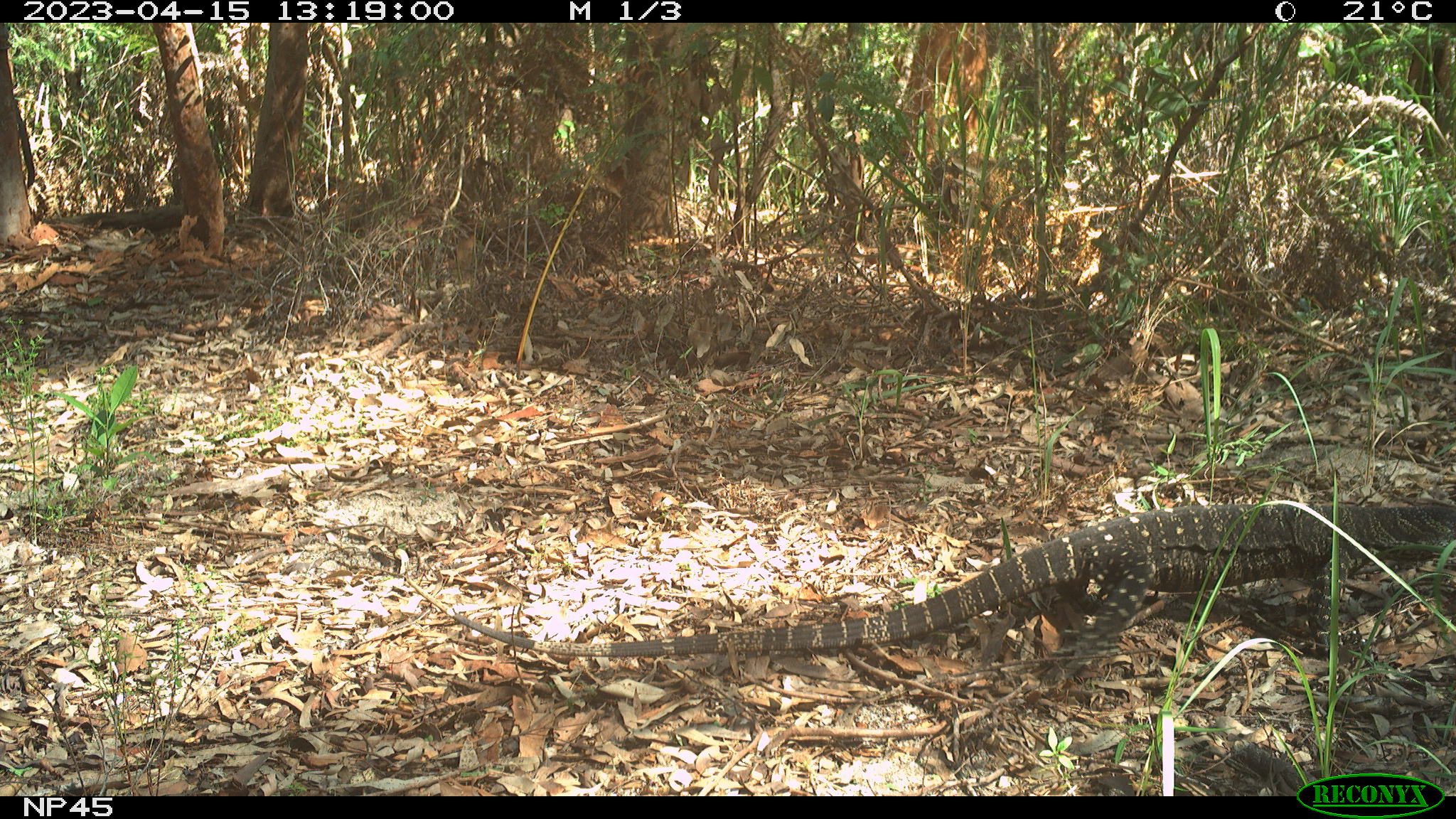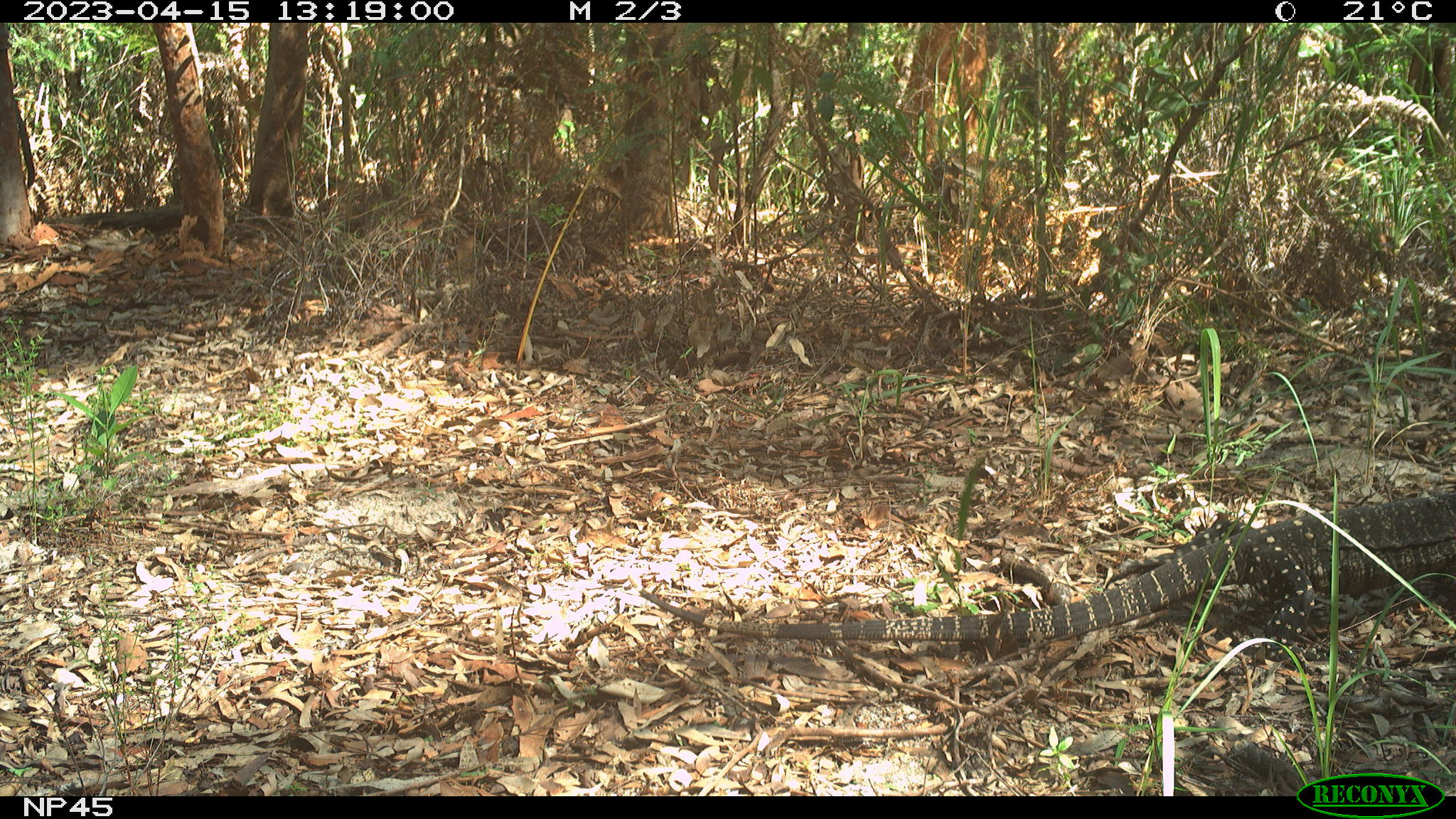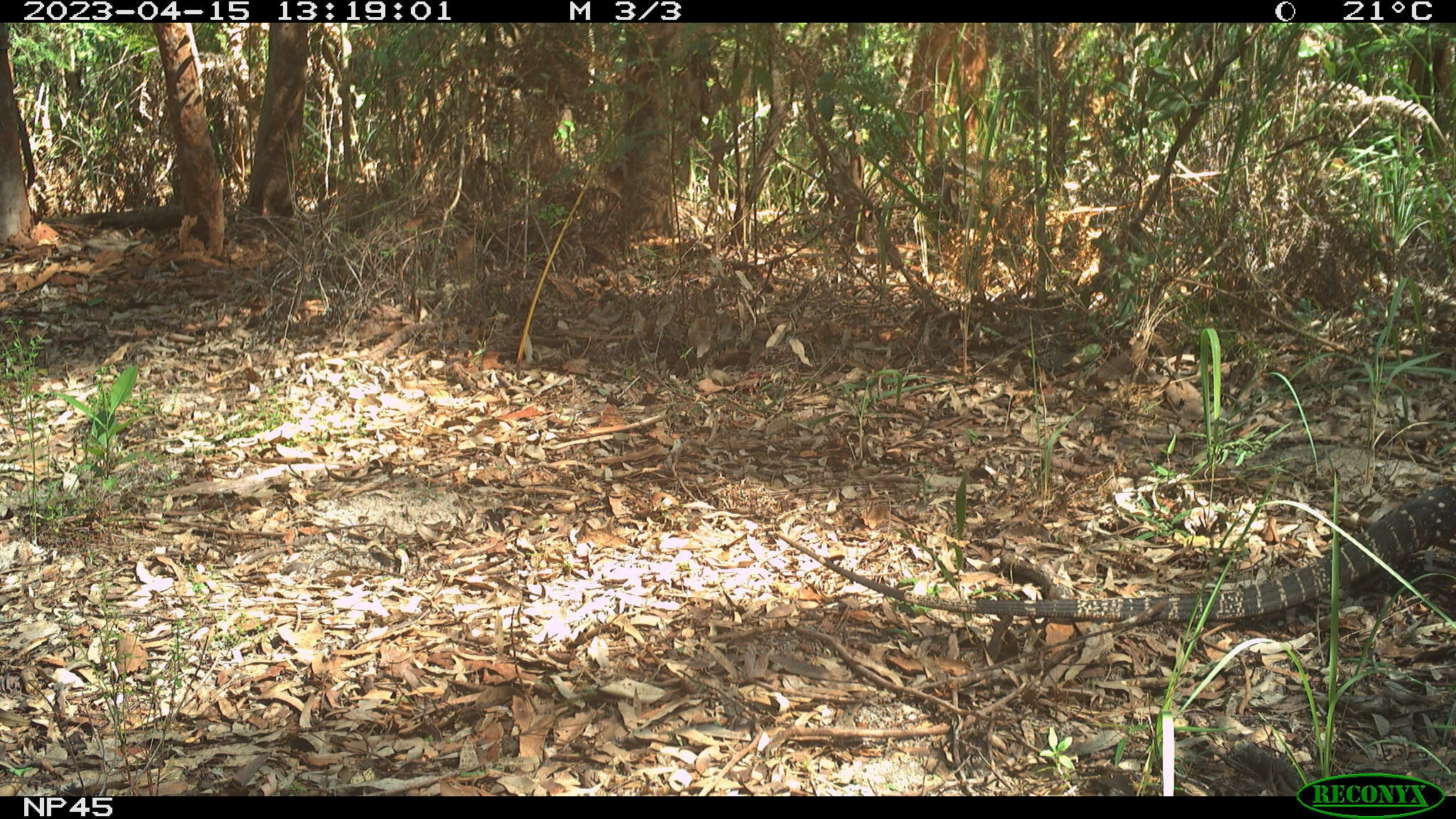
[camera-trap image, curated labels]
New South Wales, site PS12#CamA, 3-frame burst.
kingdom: Animalia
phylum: Chordata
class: Reptilia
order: Squamata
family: Varanidae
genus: Varanus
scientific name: Varanus varius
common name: lace monitor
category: goanna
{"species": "goanna (lace monitor) (Varanus varius)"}